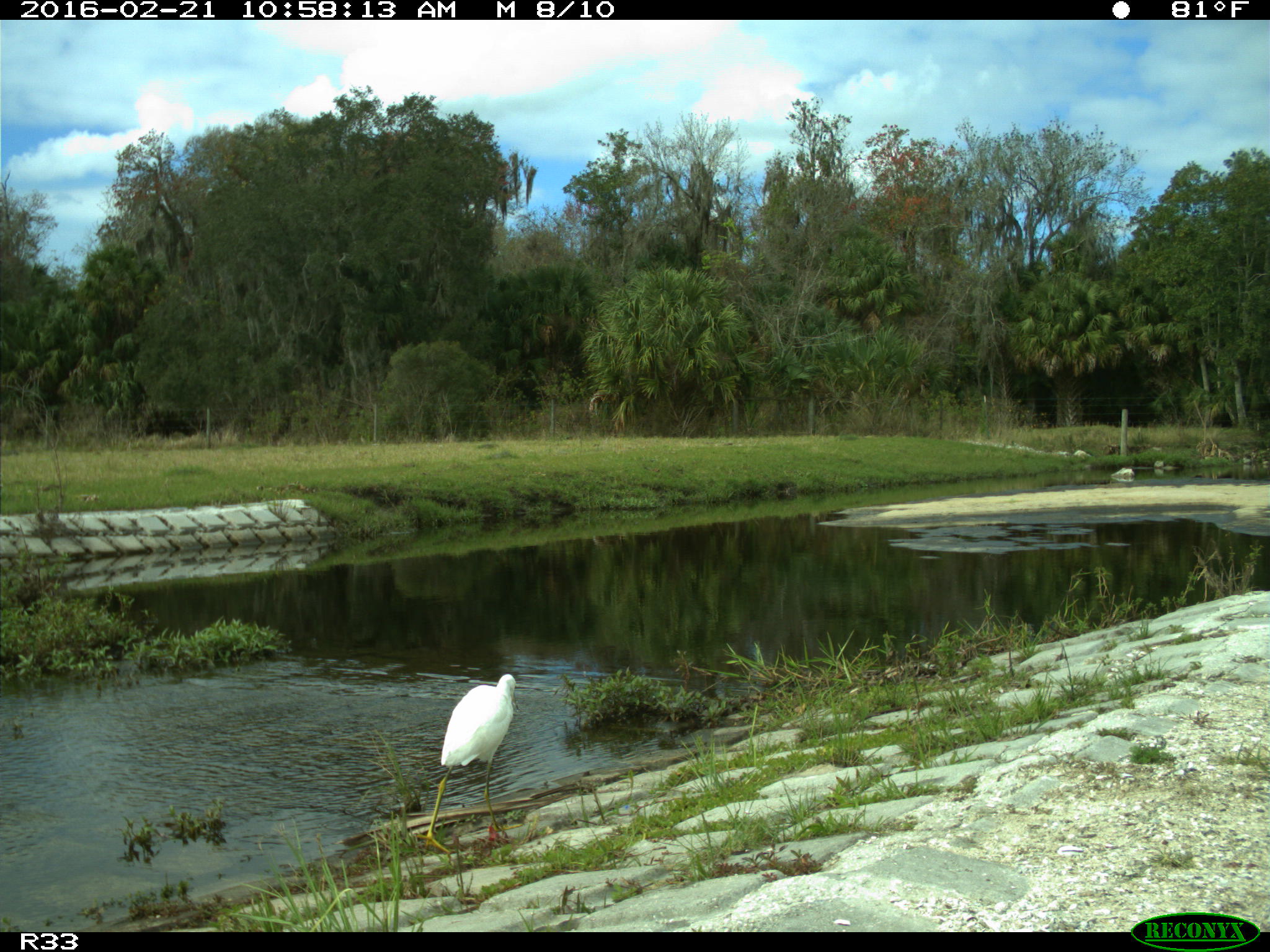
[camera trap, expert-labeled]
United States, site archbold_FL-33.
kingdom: Animalia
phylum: Chordata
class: Aves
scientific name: Aves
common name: birds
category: unidentified bird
Unidentified bird (birds) (Aves).